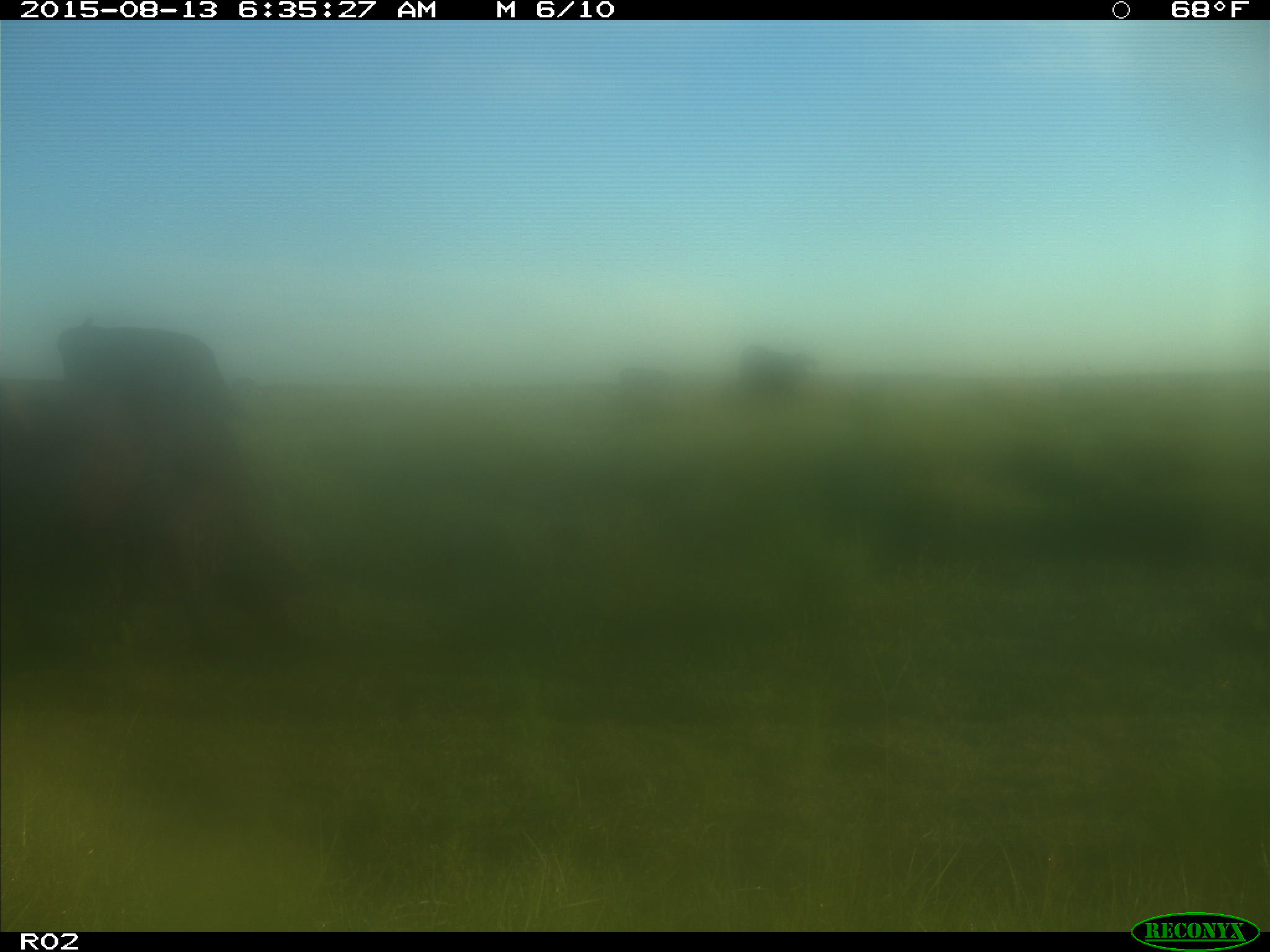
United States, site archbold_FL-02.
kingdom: Animalia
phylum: Chordata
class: Mammalia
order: Artiodactyla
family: Bovidae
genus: Bos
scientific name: Bos taurus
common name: domestic cow